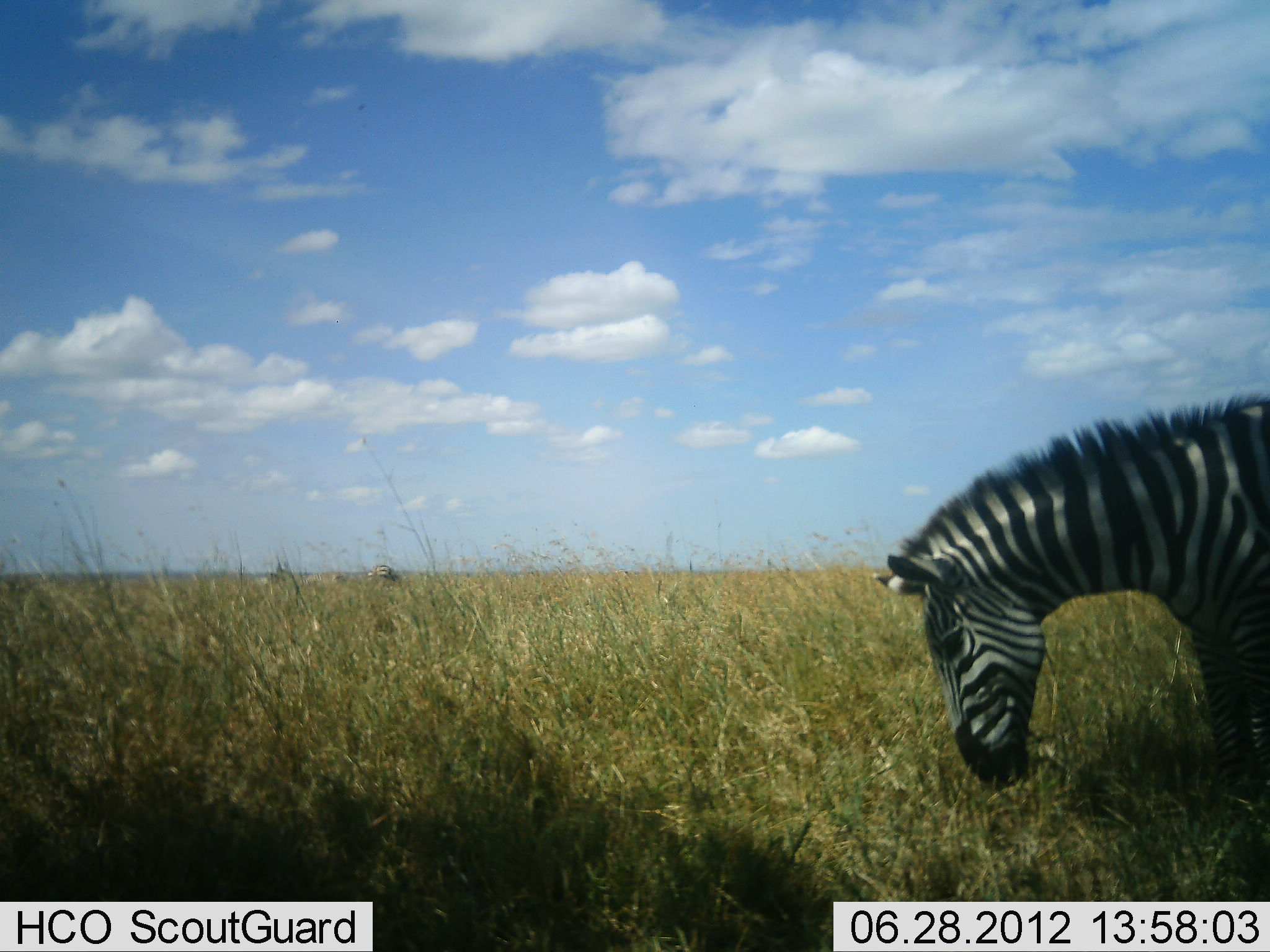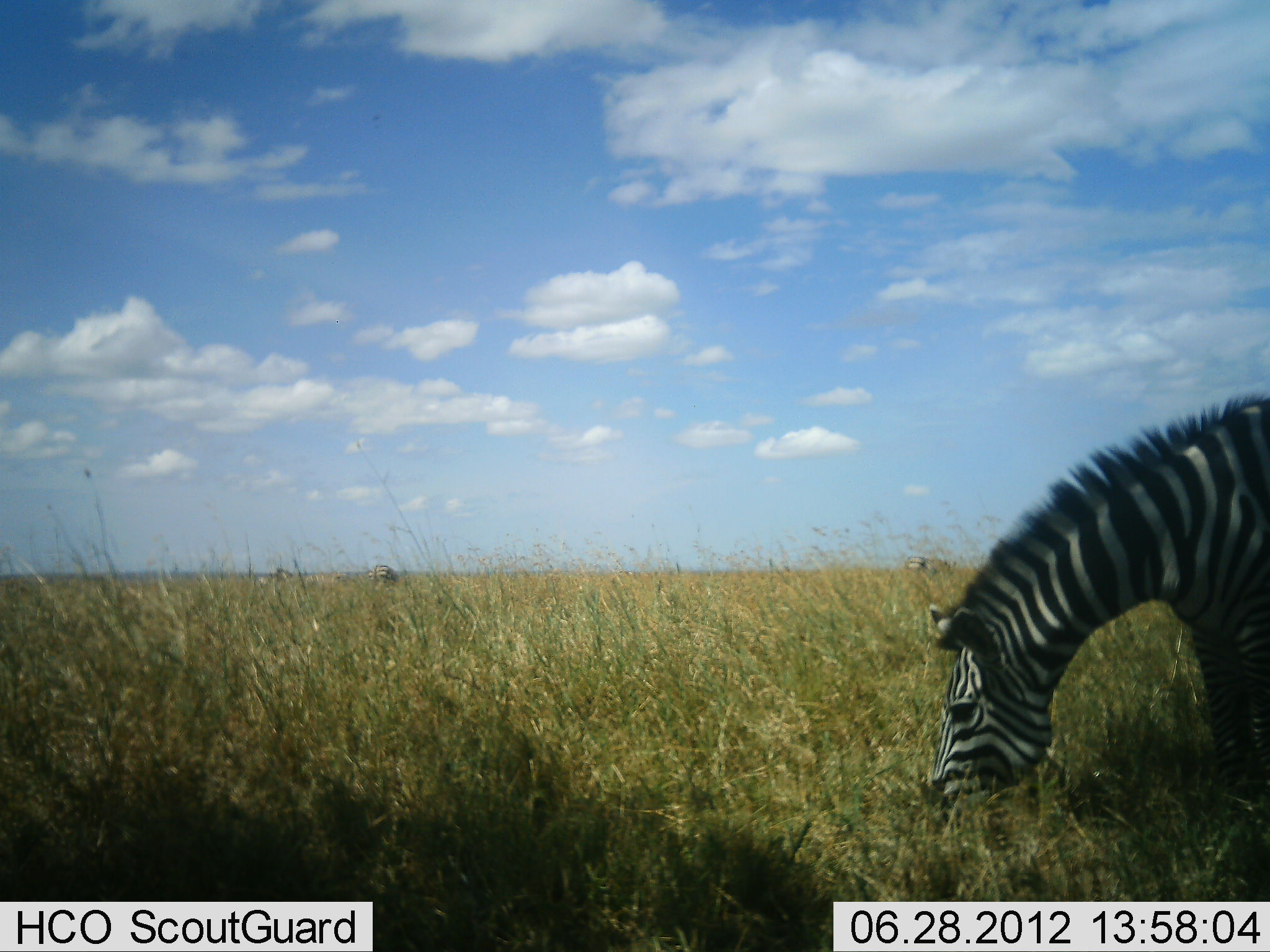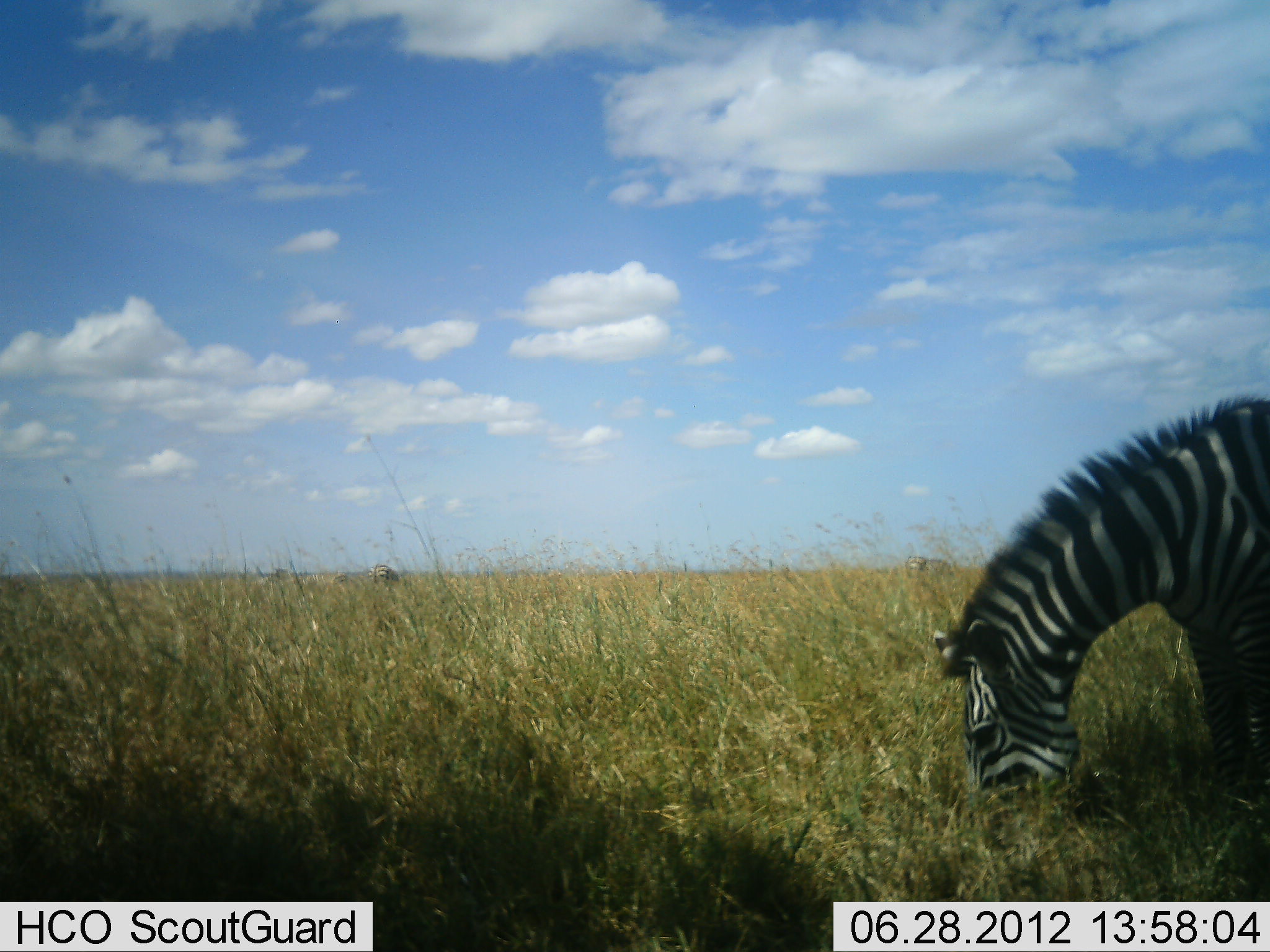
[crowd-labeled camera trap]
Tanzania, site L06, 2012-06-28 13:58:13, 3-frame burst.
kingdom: Animalia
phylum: Chordata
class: Mammalia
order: Perissodactyla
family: Equidae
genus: Equus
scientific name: Equus quagga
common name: plains zebra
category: zebra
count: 1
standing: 30%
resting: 0%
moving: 0%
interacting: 0%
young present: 0%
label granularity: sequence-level